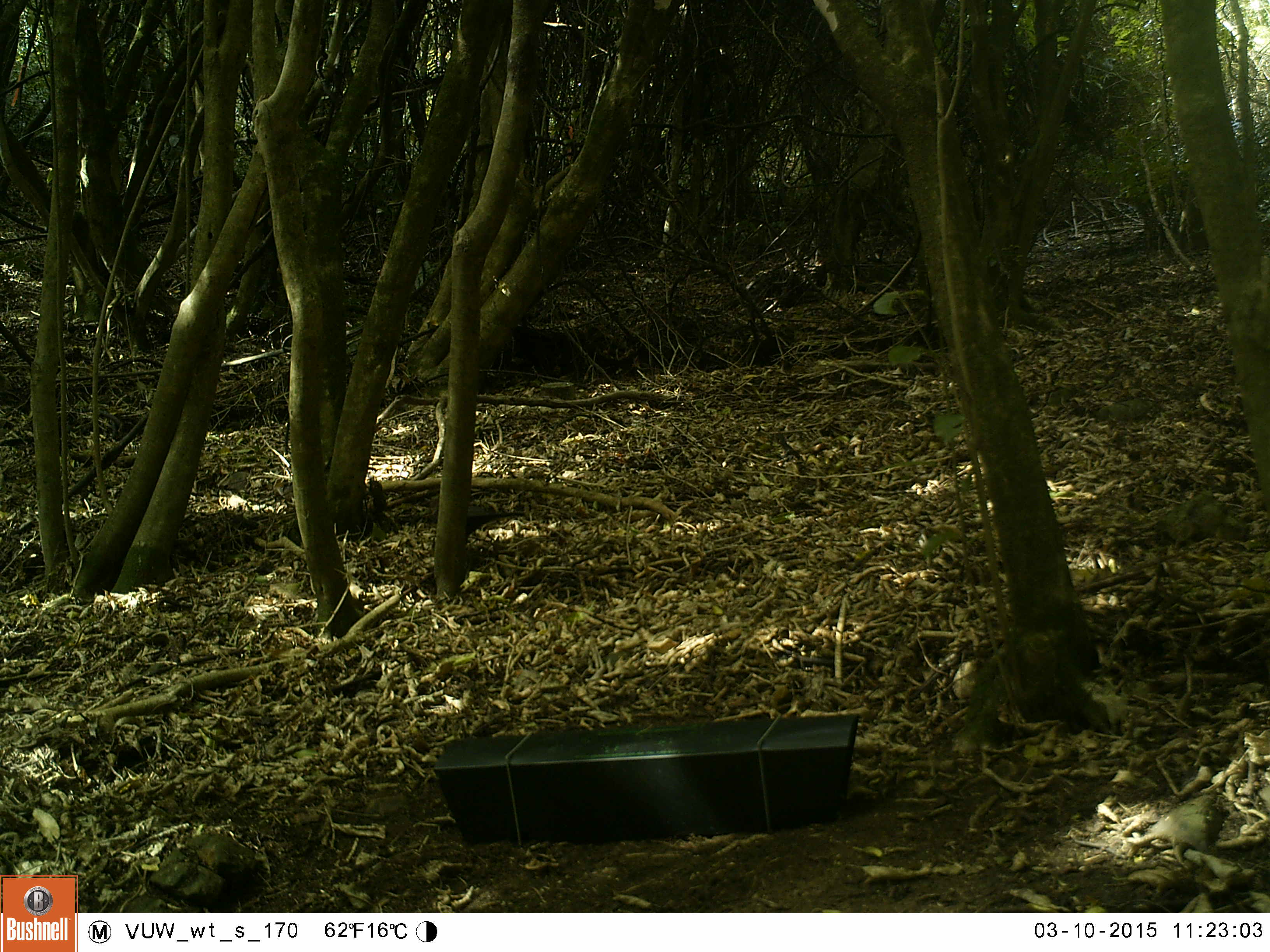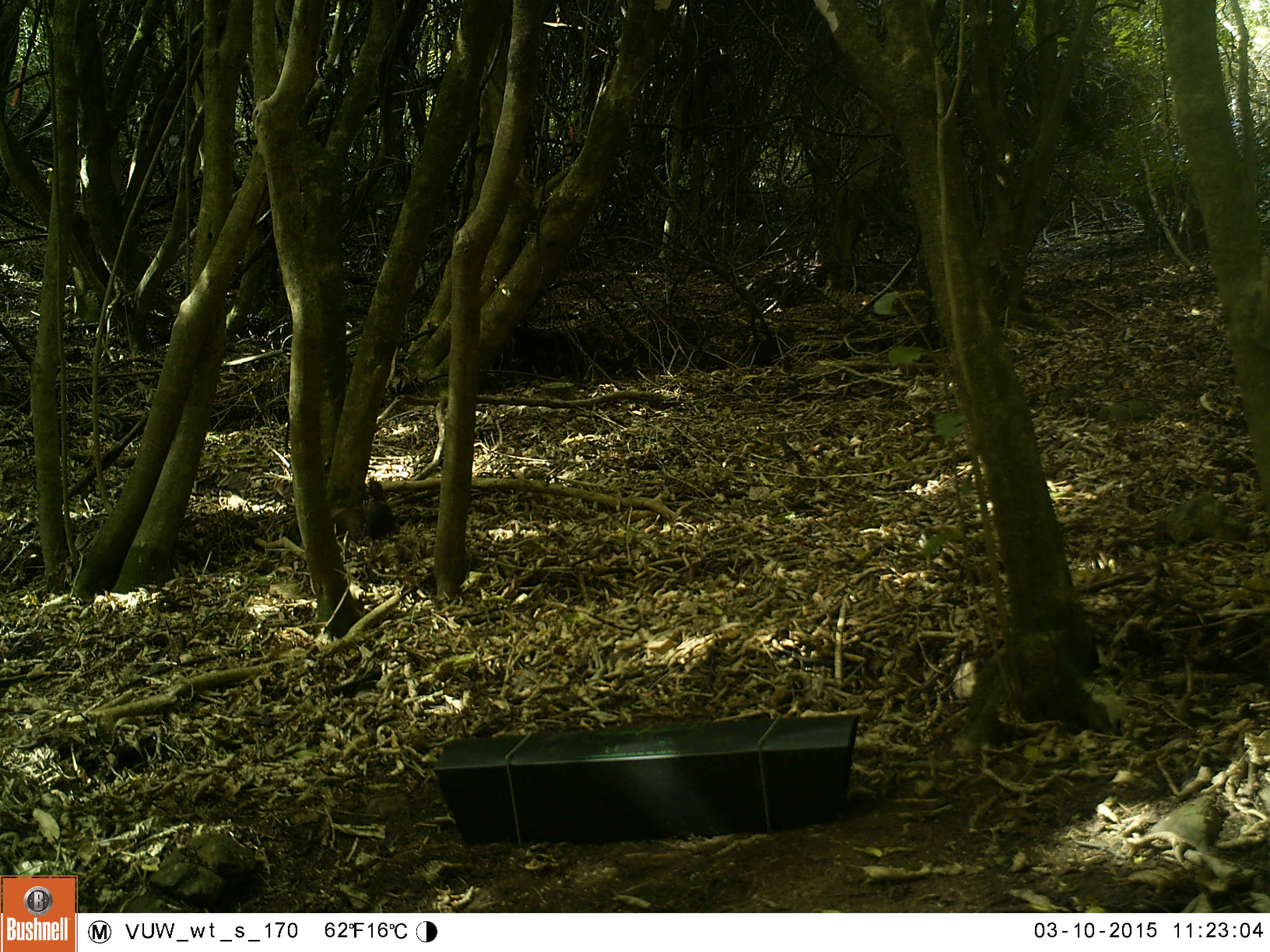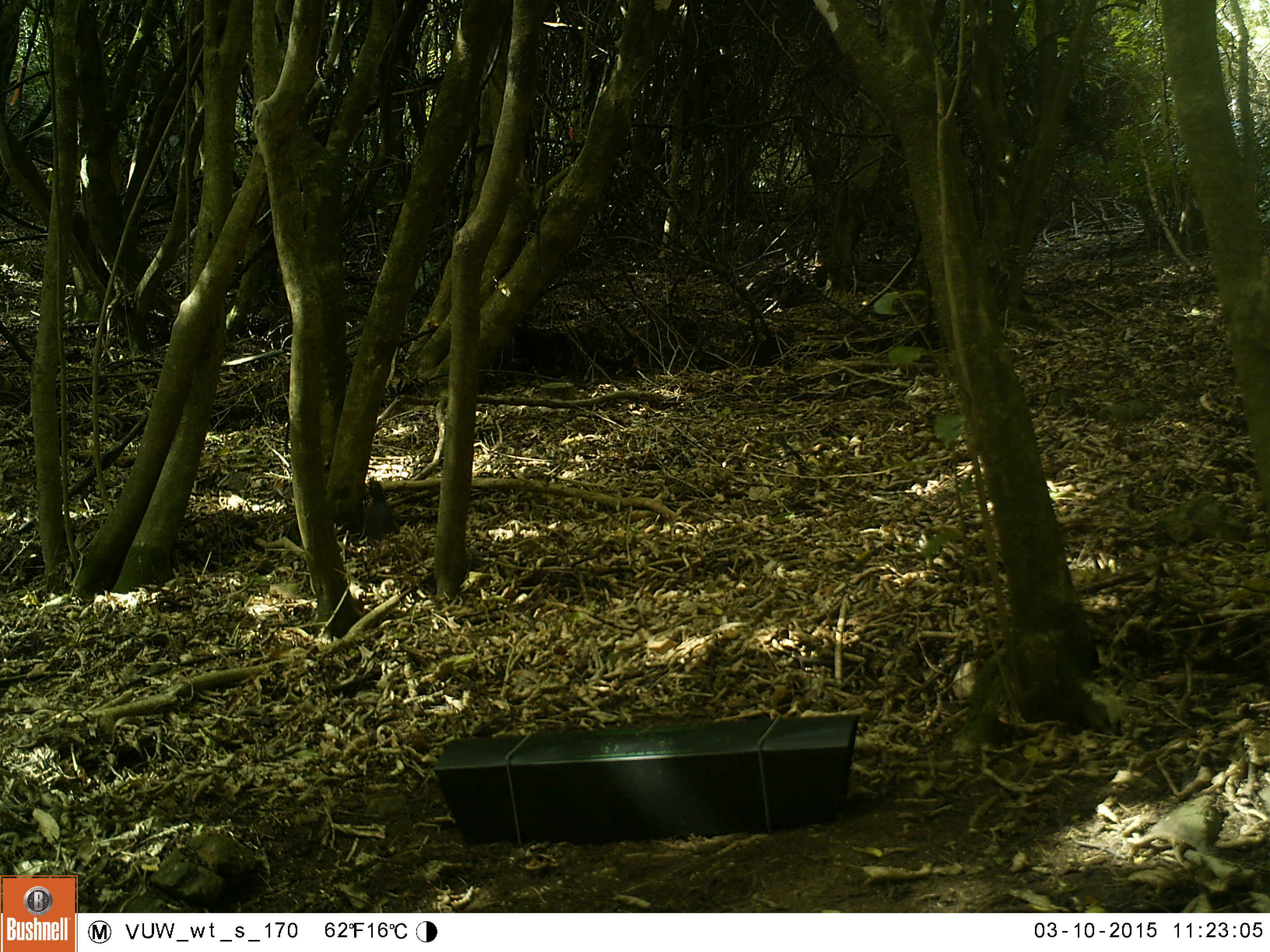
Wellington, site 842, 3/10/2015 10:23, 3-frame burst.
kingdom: Animalia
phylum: Chordata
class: Aves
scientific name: Aves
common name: bird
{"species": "bird (Aves)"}